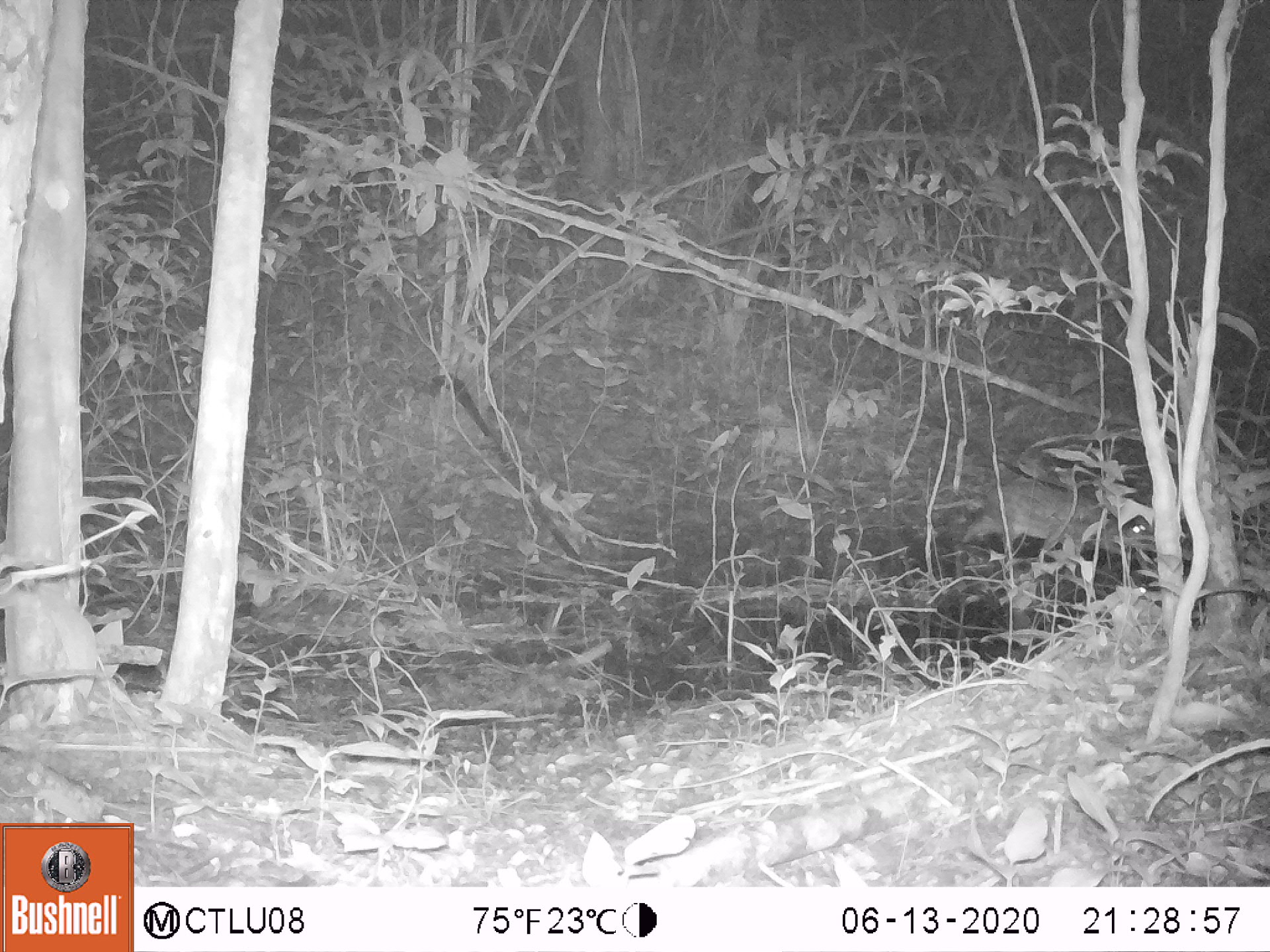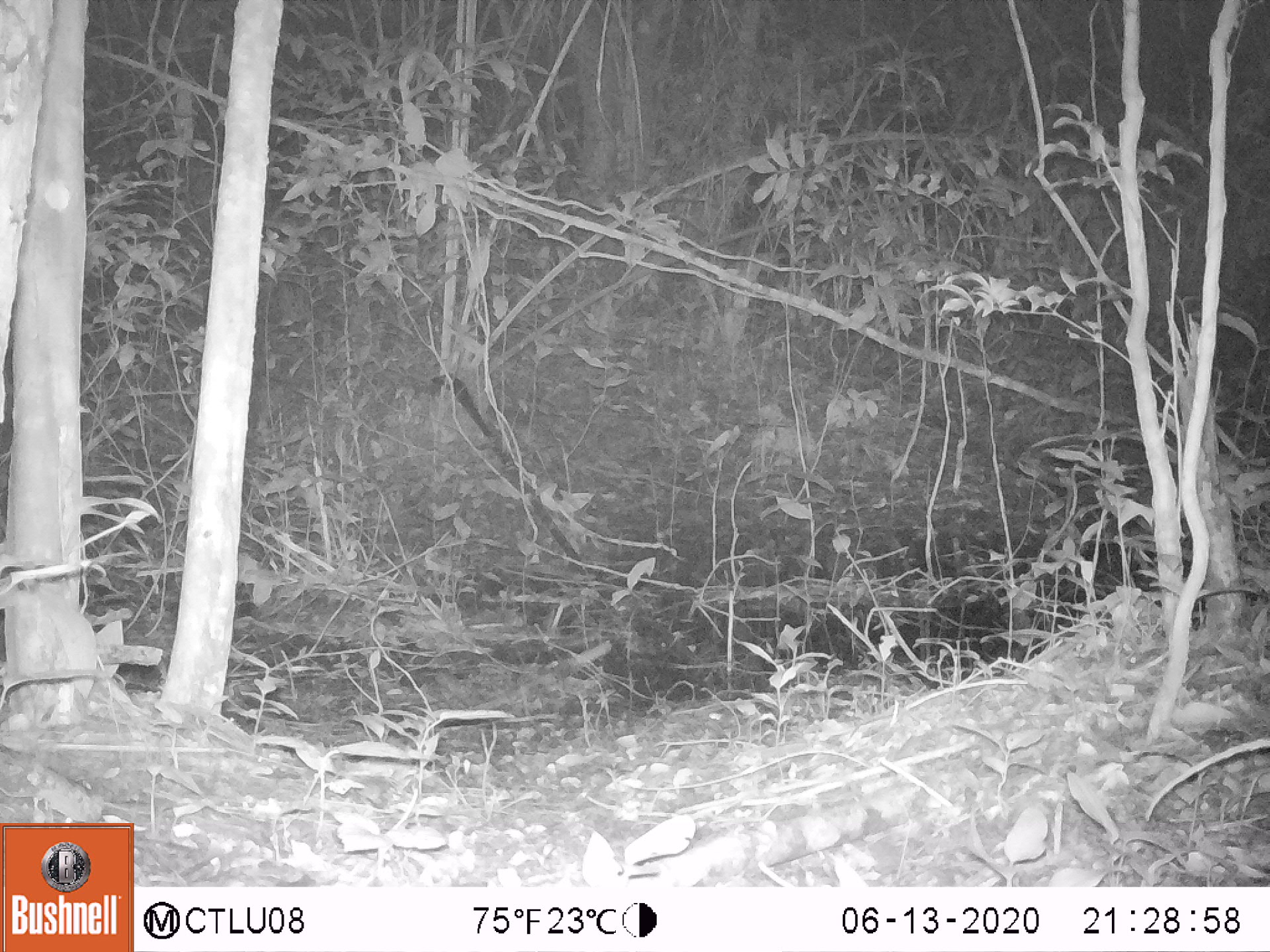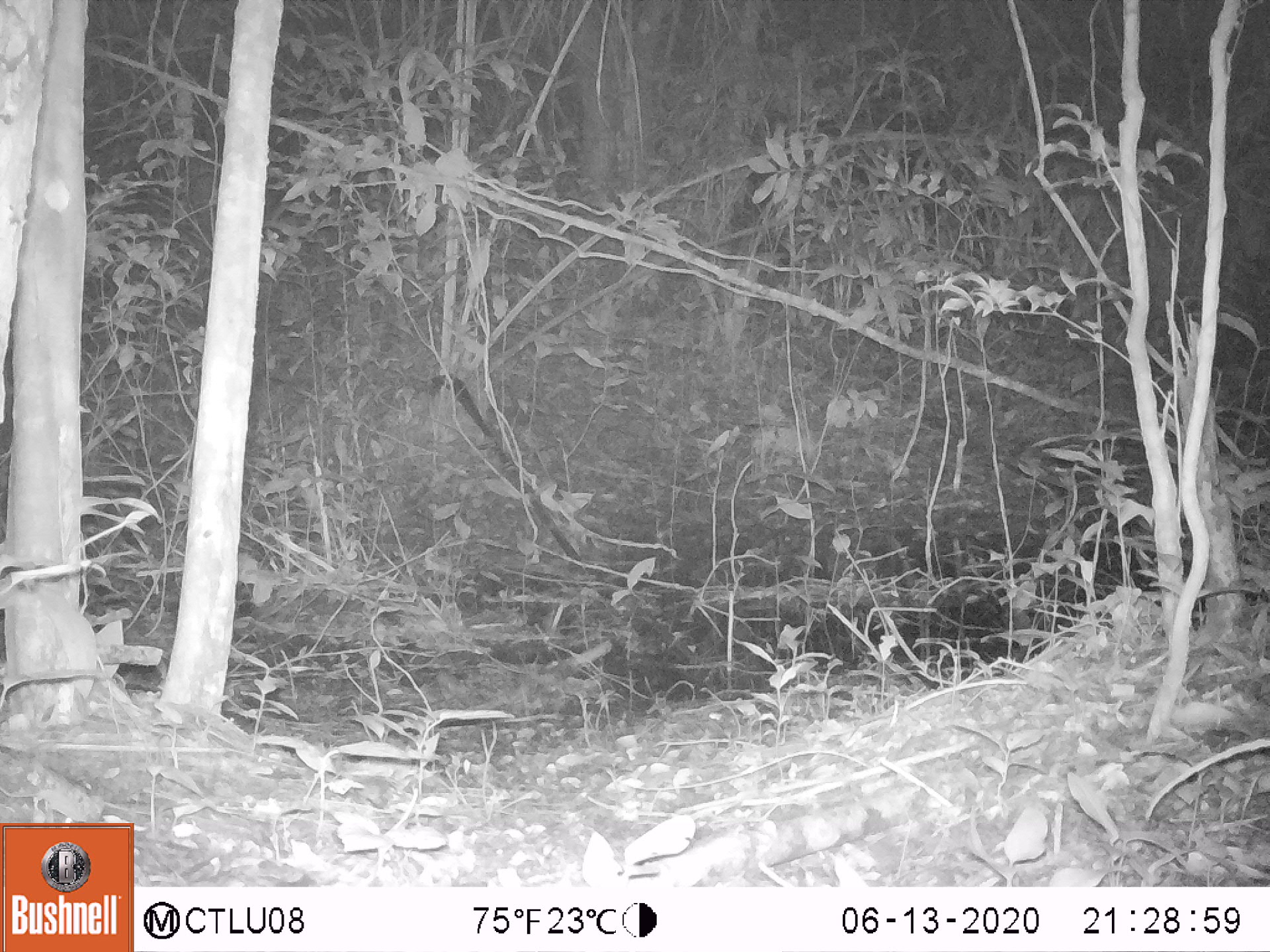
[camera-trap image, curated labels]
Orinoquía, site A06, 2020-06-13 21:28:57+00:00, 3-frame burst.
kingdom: Animalia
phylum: Chordata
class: Mammalia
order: Rodentia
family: Cuniculidae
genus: Cuniculus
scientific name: Cuniculus paca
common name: spotted paca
Spotted paca (Cuniculus paca).